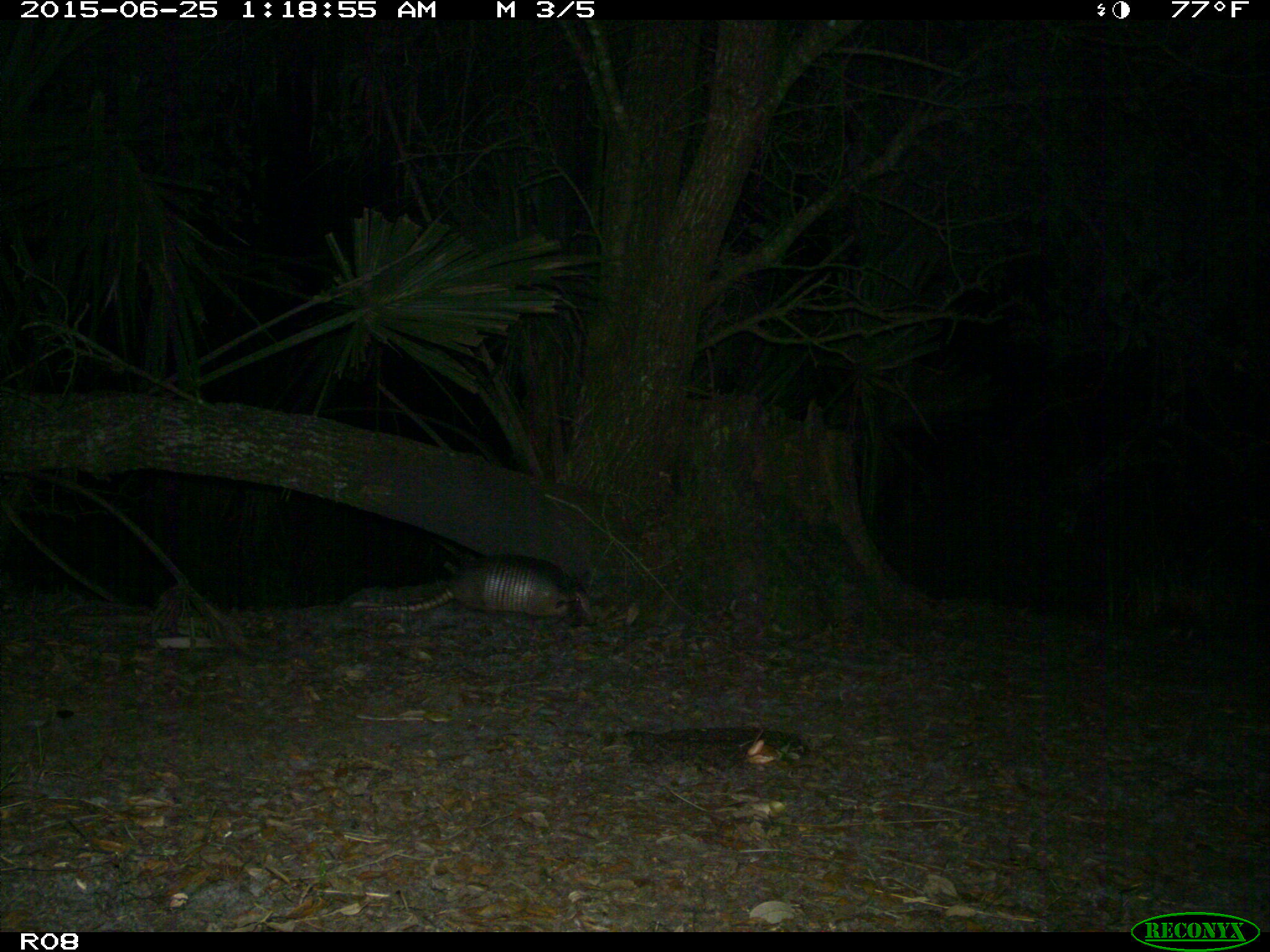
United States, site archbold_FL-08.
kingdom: Animalia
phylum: Chordata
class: Mammalia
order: Cingulata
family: Dasypodidae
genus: Dasypus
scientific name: Dasypus novemcinctus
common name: nine-banded armadillo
Dasypus novemcinctus (nine-banded armadillo).